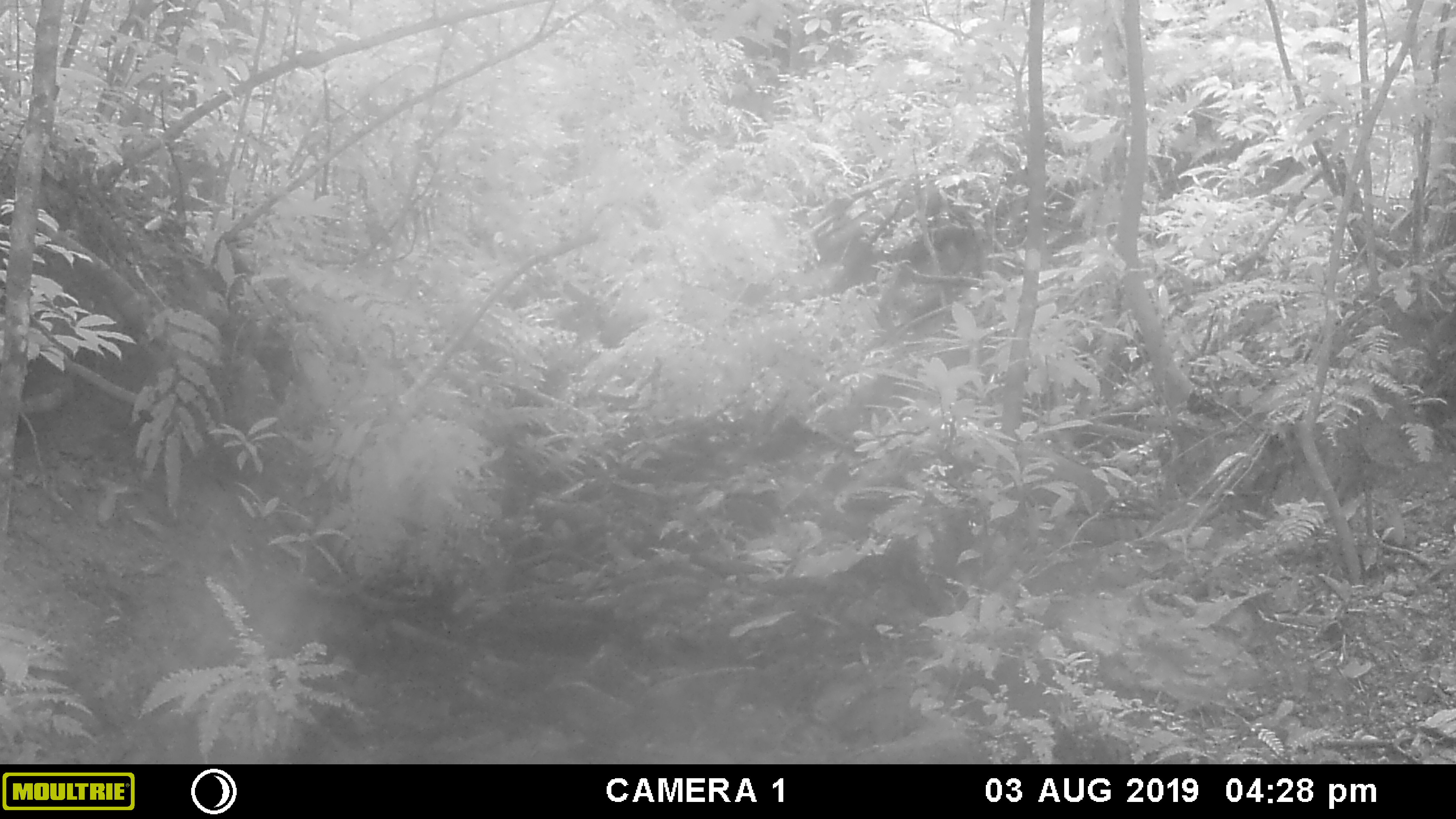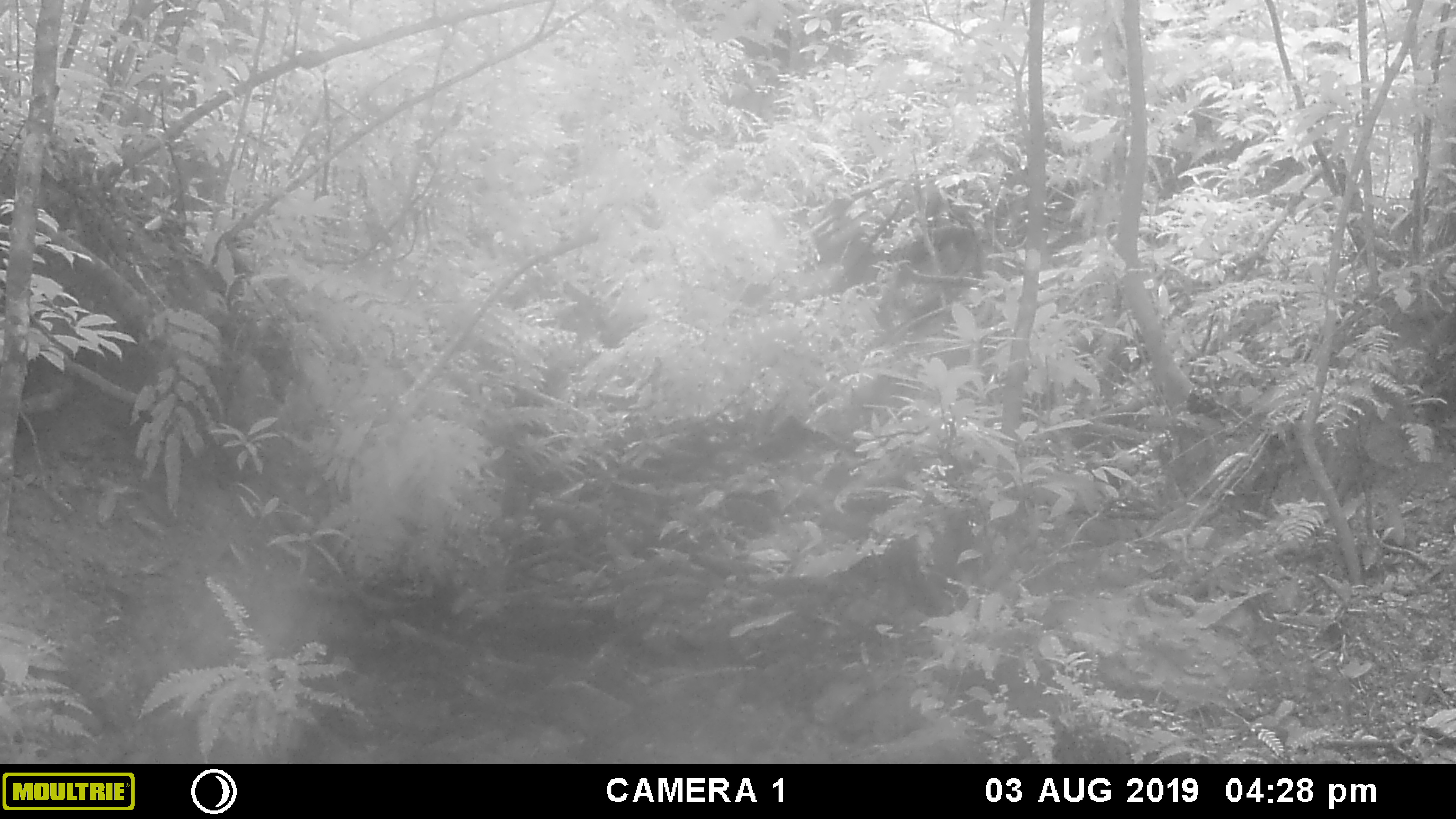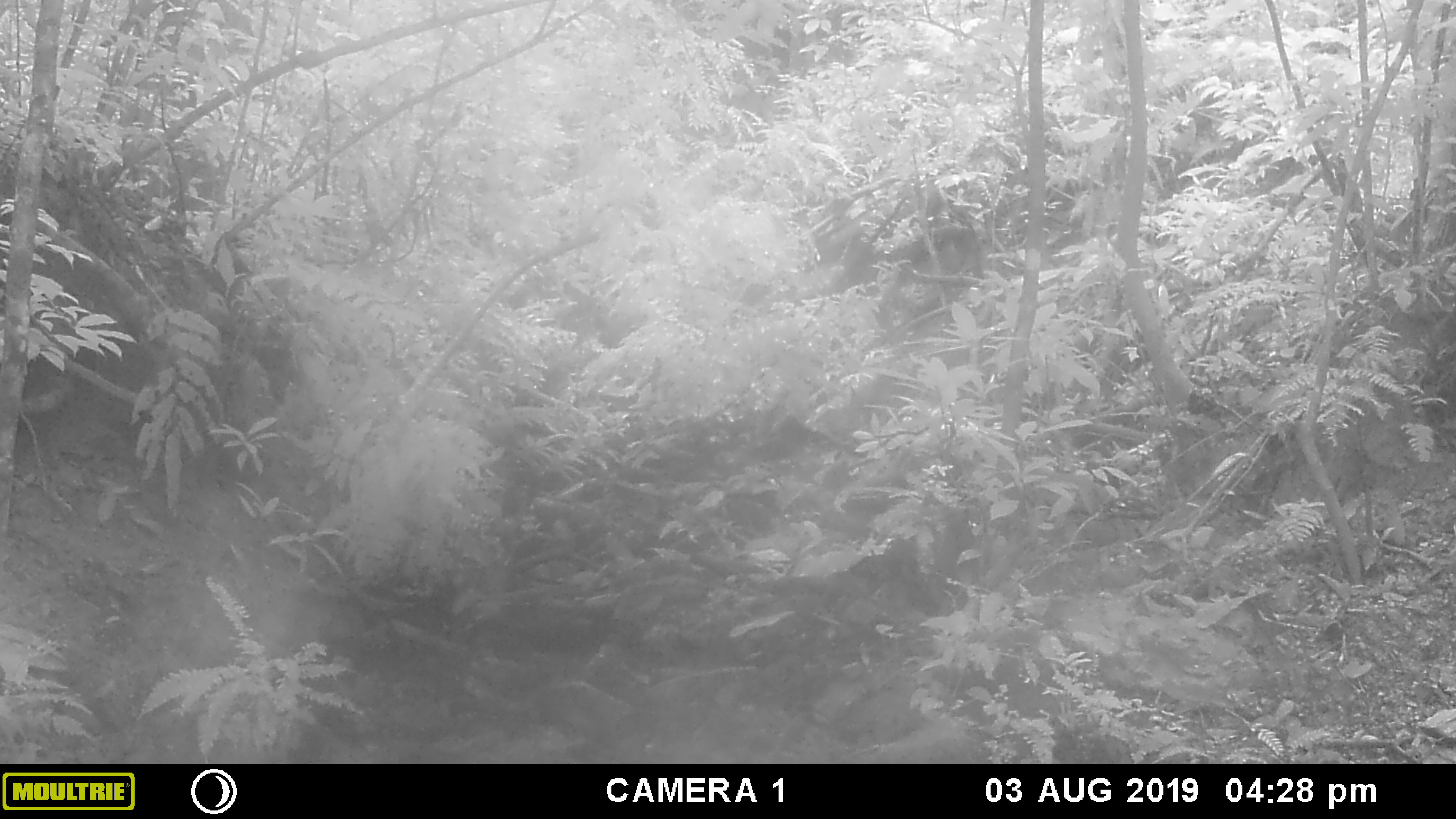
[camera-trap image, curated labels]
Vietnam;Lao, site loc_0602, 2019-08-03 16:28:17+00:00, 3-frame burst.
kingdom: Animalia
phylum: Chordata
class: Mammalia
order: Artiodactyla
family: Suidae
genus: Sus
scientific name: Sus scrofa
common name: eurasian wild pig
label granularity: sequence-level